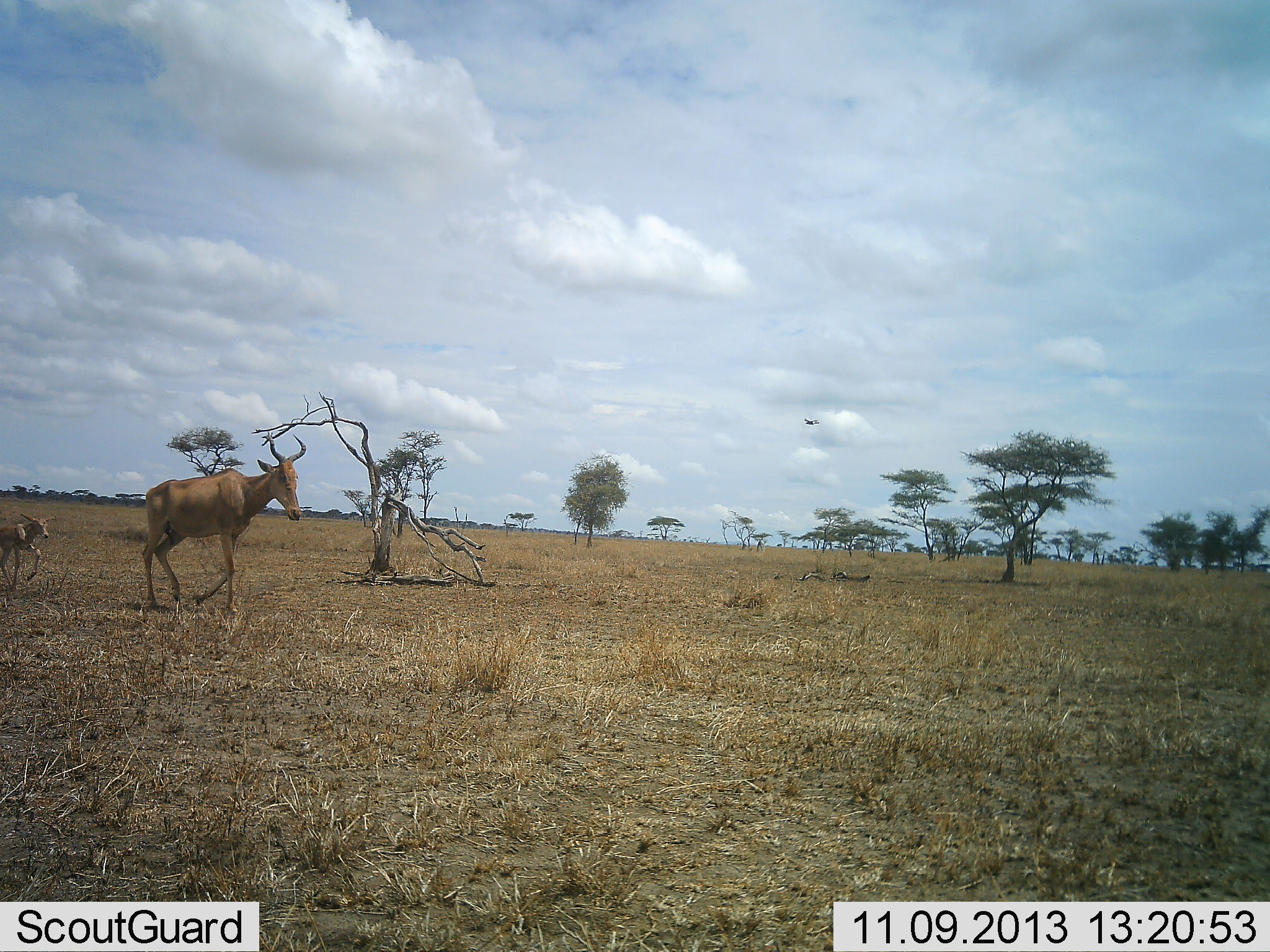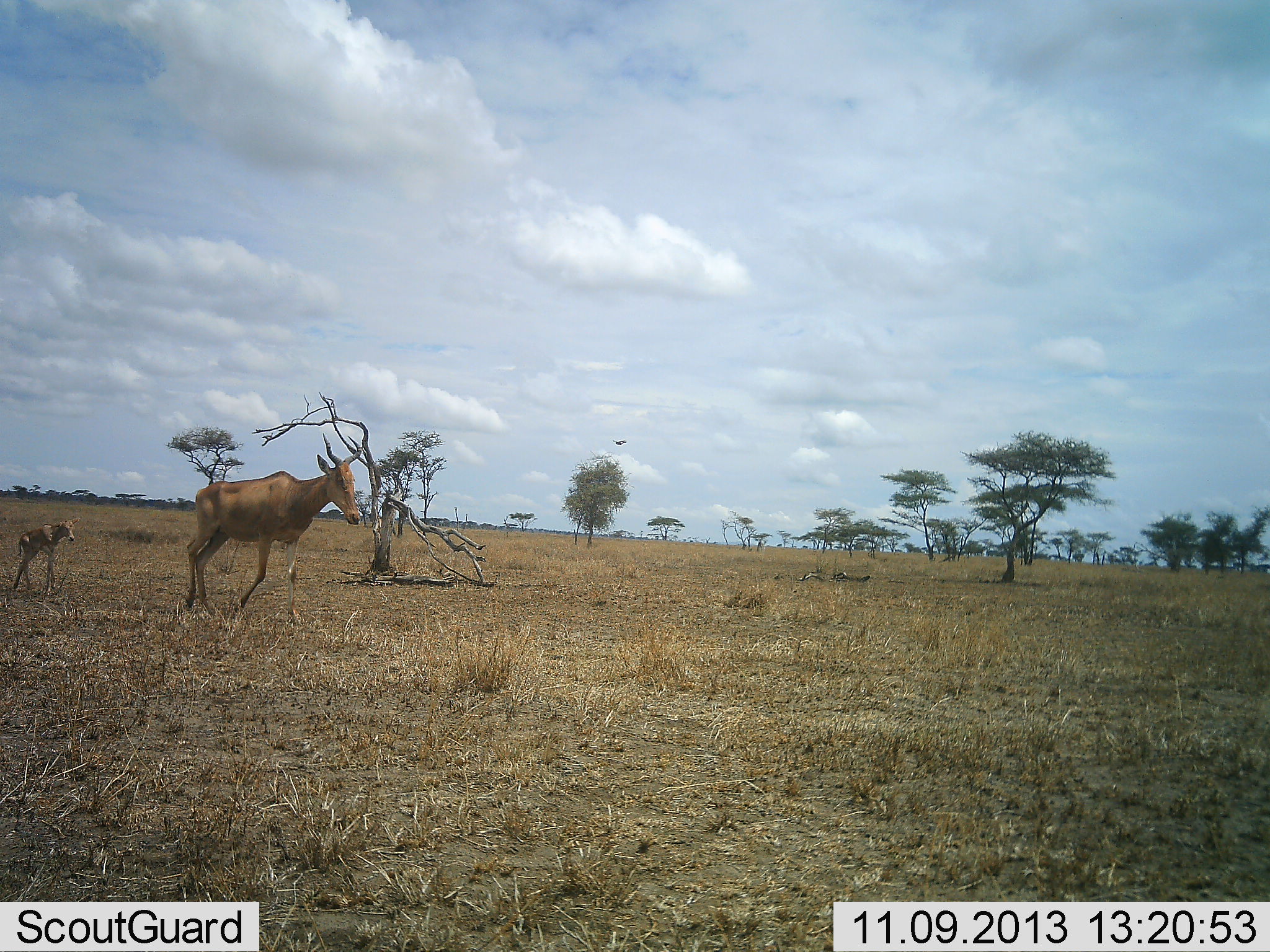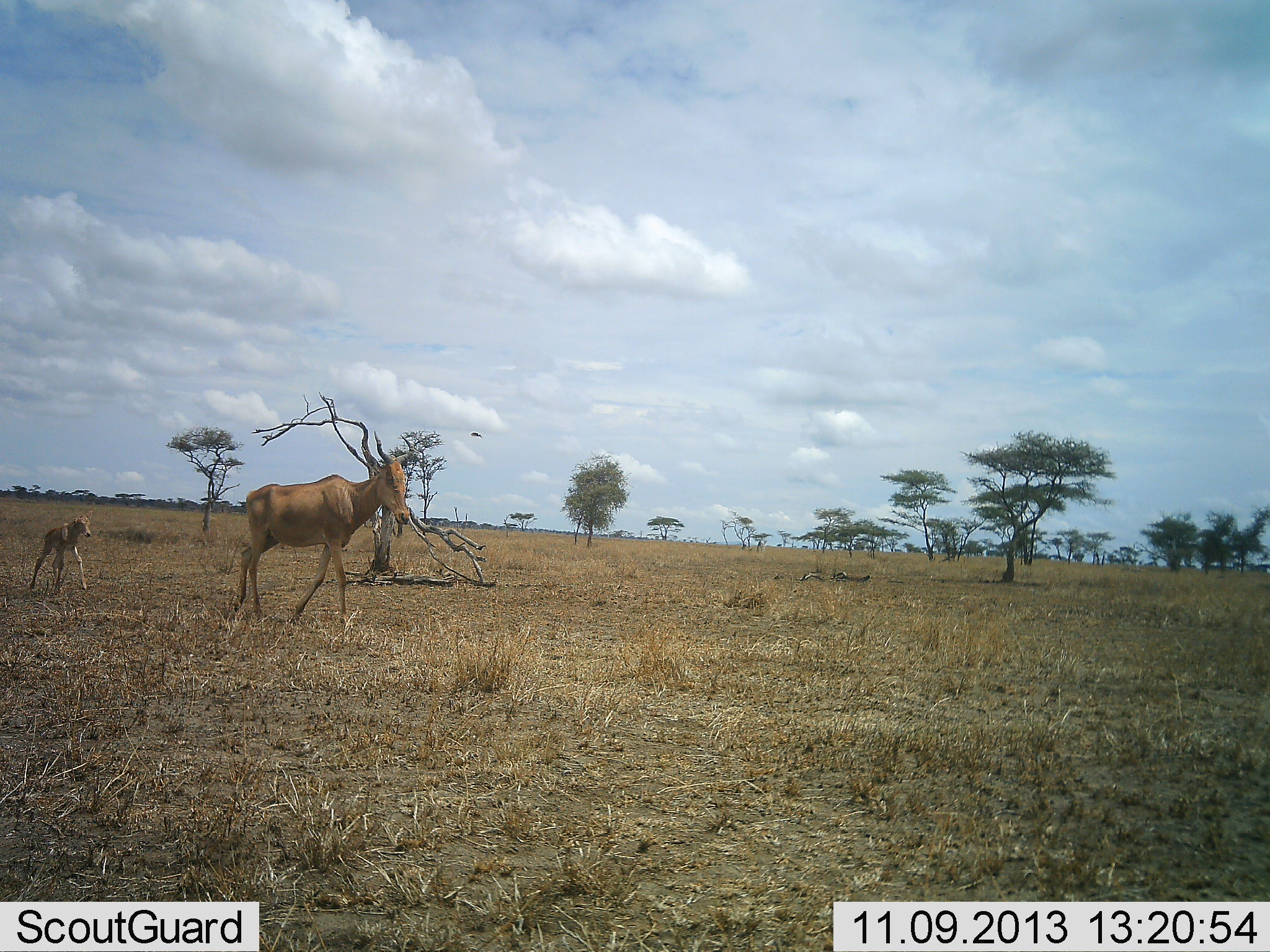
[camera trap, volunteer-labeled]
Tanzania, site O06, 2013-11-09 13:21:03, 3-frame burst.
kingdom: Animalia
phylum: Chordata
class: Mammalia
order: Artiodactyla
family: Bovidae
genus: Alcelaphus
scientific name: Alcelaphus buselaphus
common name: hartebeest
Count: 2.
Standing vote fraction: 0%.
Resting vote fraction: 0%.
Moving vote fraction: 100%.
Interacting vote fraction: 0%.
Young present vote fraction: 94%.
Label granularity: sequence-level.